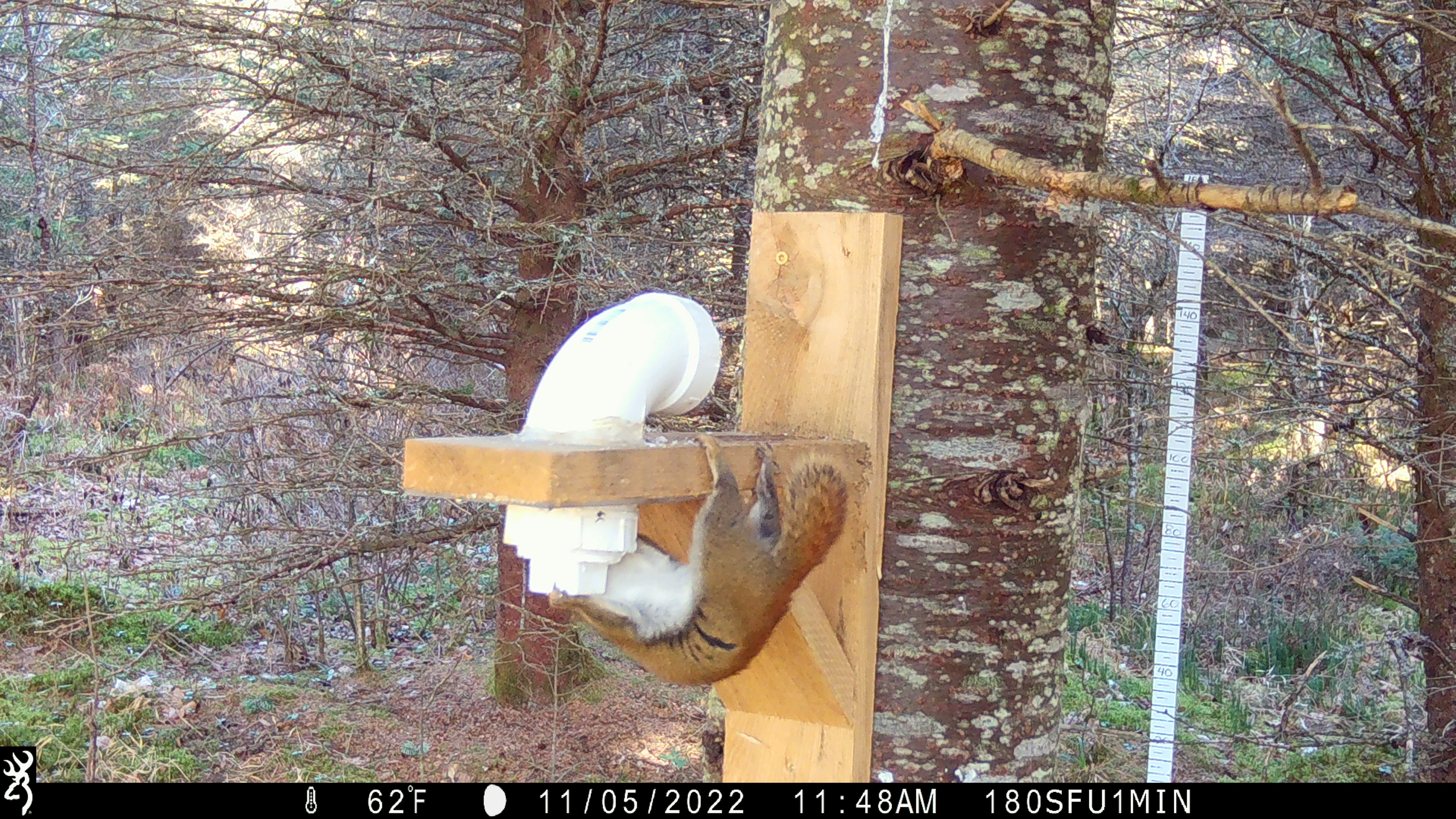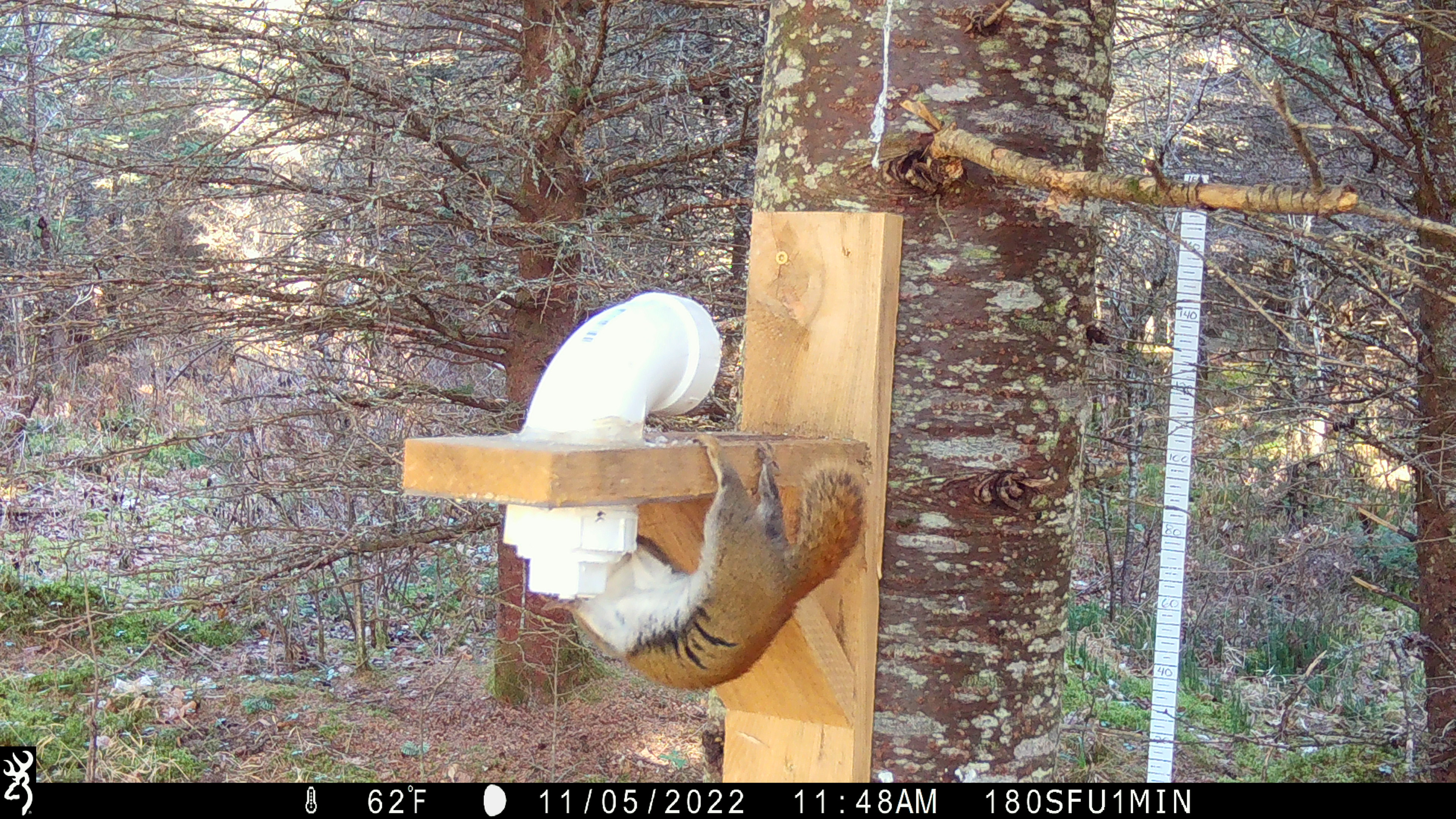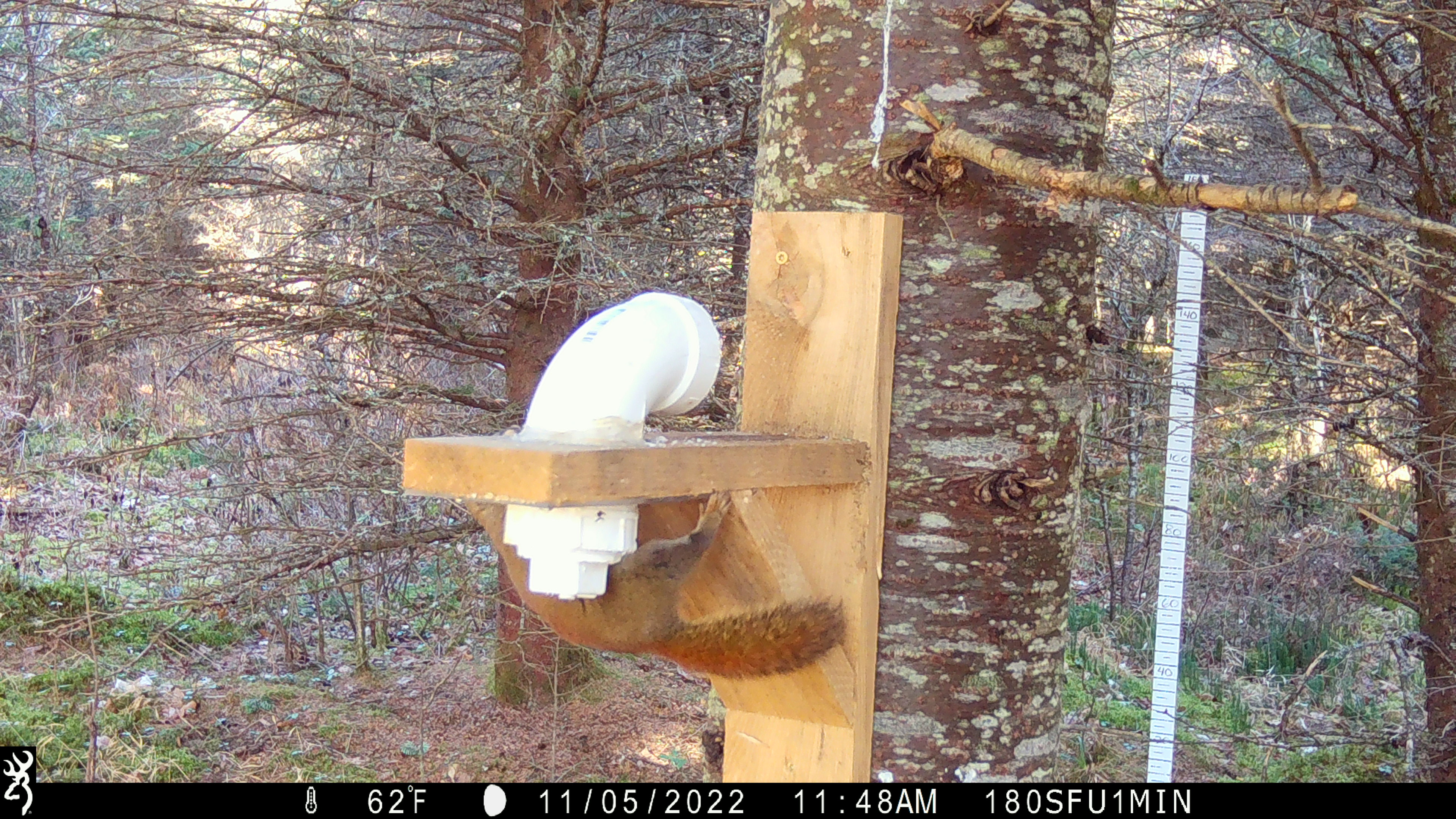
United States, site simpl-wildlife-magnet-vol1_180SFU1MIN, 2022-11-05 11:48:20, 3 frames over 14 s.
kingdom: Animalia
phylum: Chordata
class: Mammalia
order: Rodentia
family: Sciuridae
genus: Tamiasciurus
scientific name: Tamiasciurus hudsonicus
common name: red squirrel